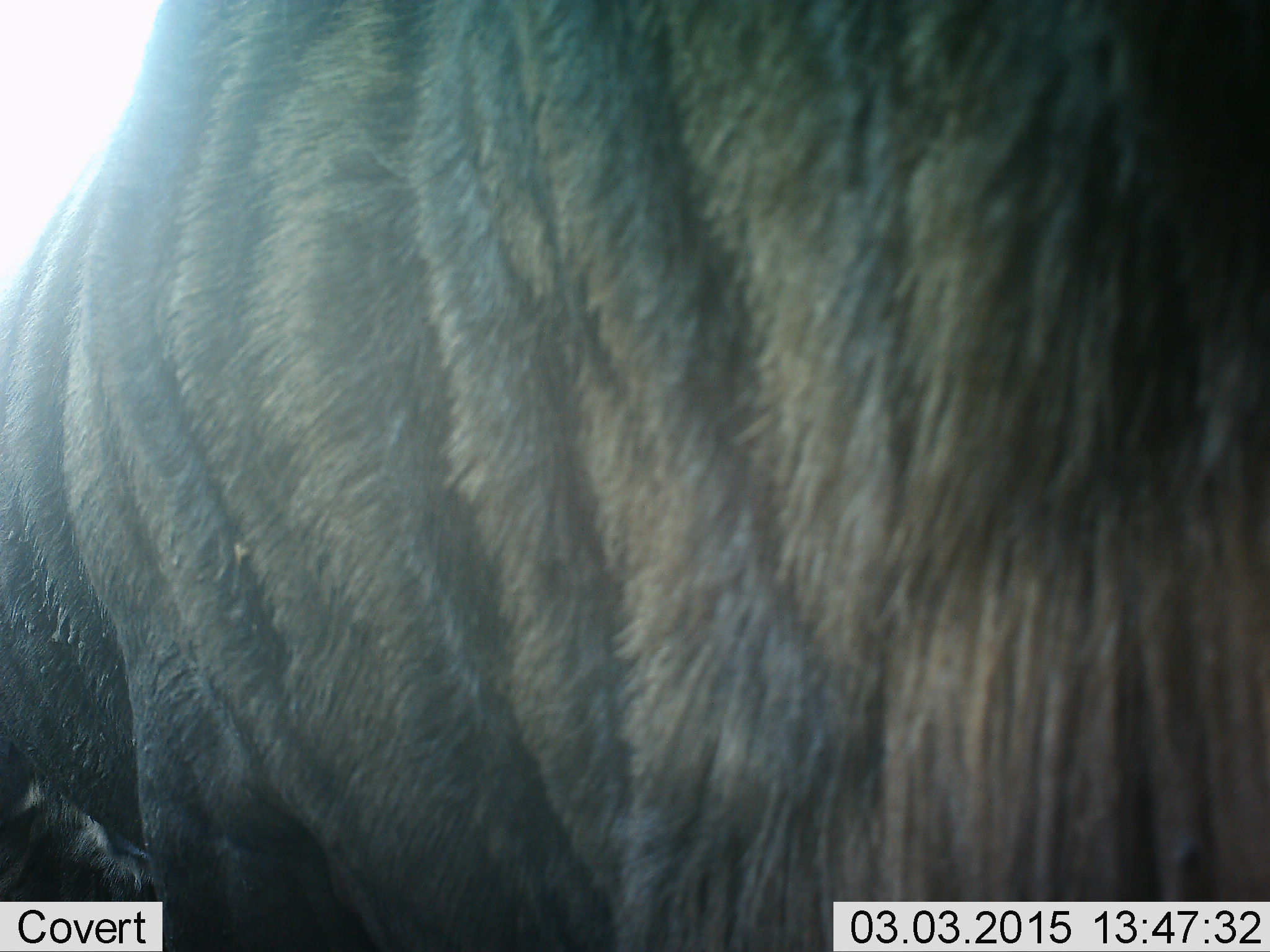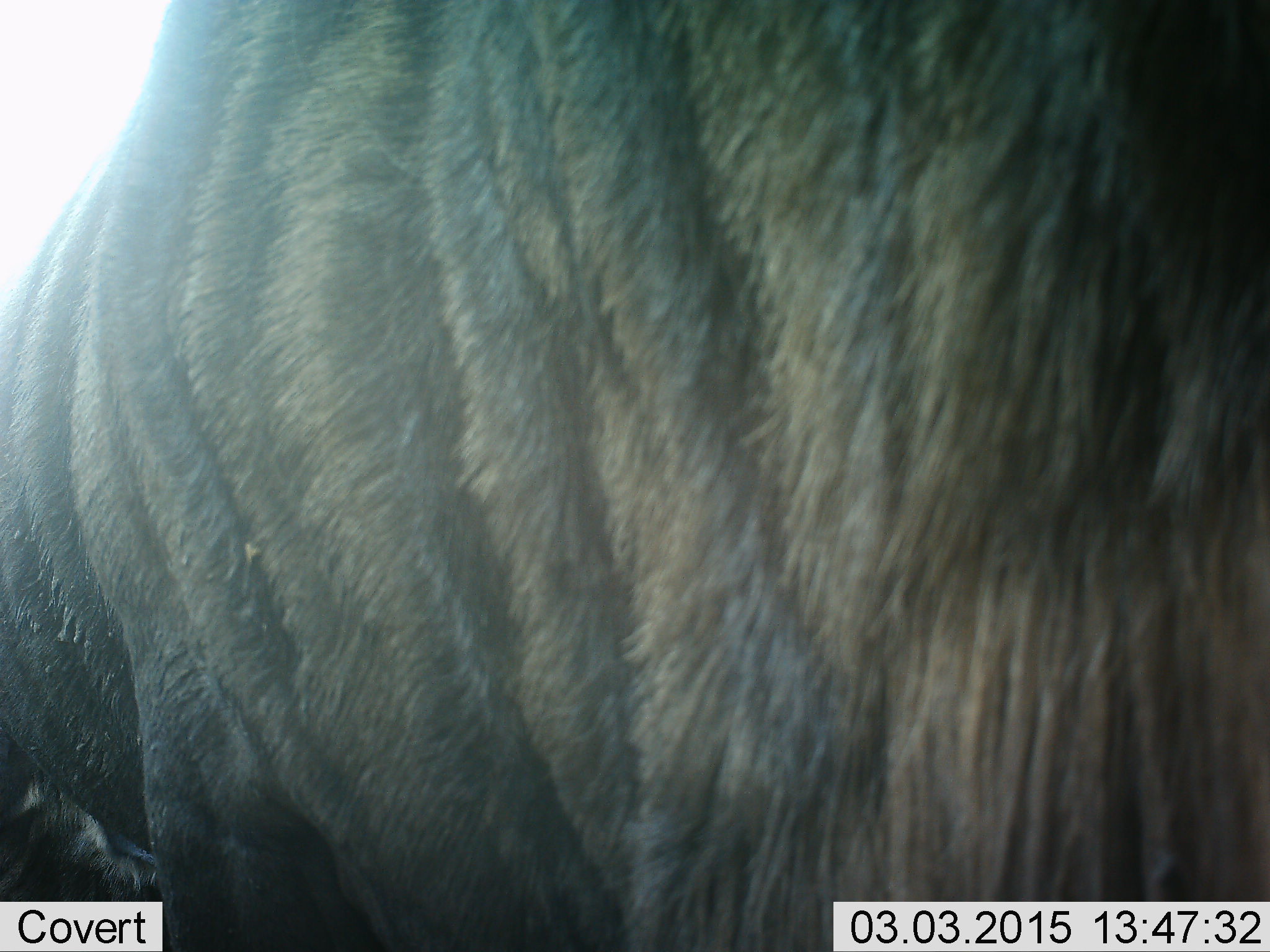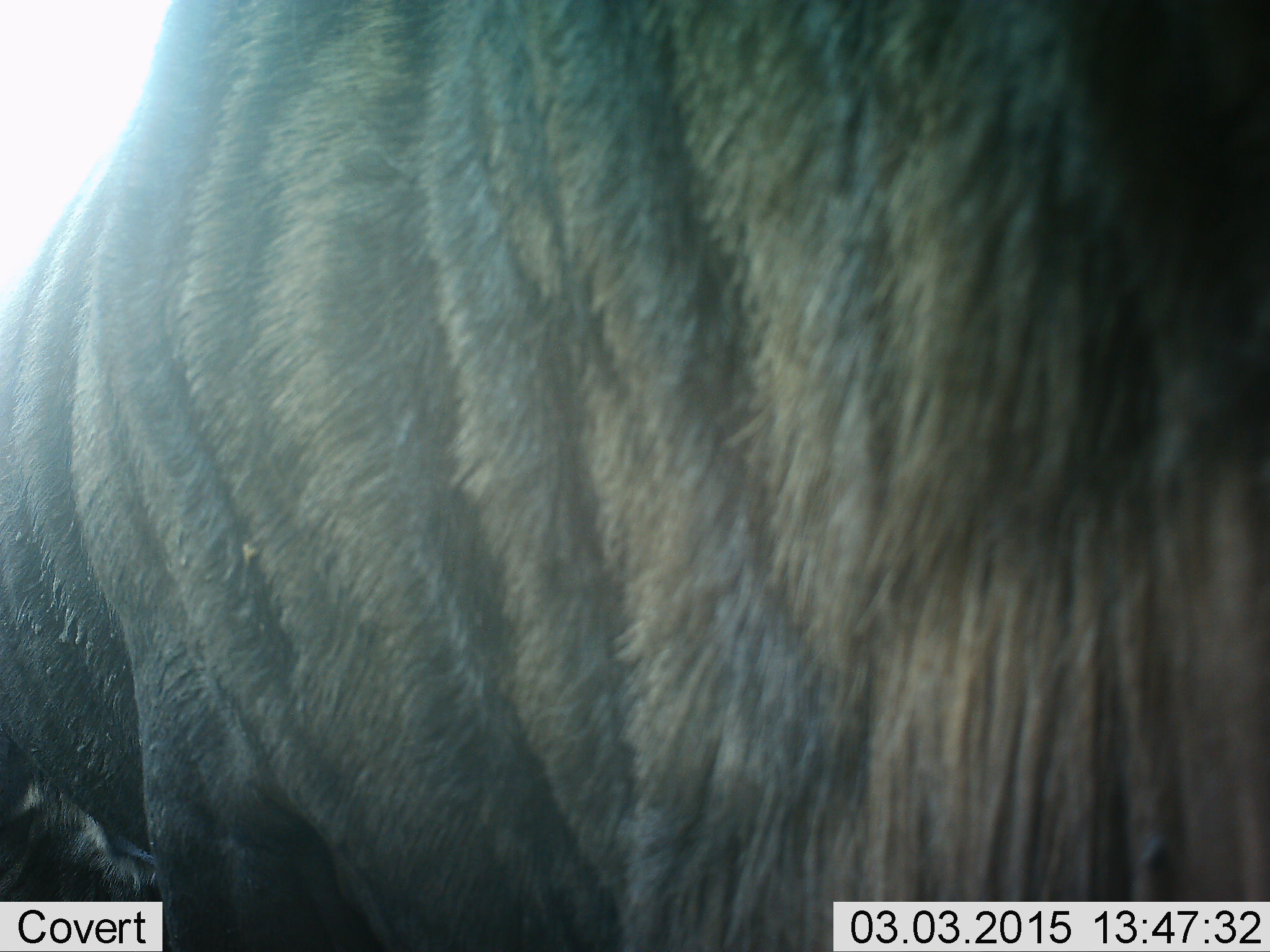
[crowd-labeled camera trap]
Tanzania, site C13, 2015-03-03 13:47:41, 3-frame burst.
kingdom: Animalia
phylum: Chordata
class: Mammalia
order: Artiodactyla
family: Bovidae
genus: Connochaetes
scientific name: Connochaetes taurinus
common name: blue wildebeest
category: wildebeest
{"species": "wildebeest (blue wildebeest) (Connochaetes taurinus)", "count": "1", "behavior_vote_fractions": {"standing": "80%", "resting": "20%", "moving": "10%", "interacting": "0%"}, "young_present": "0%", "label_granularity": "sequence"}